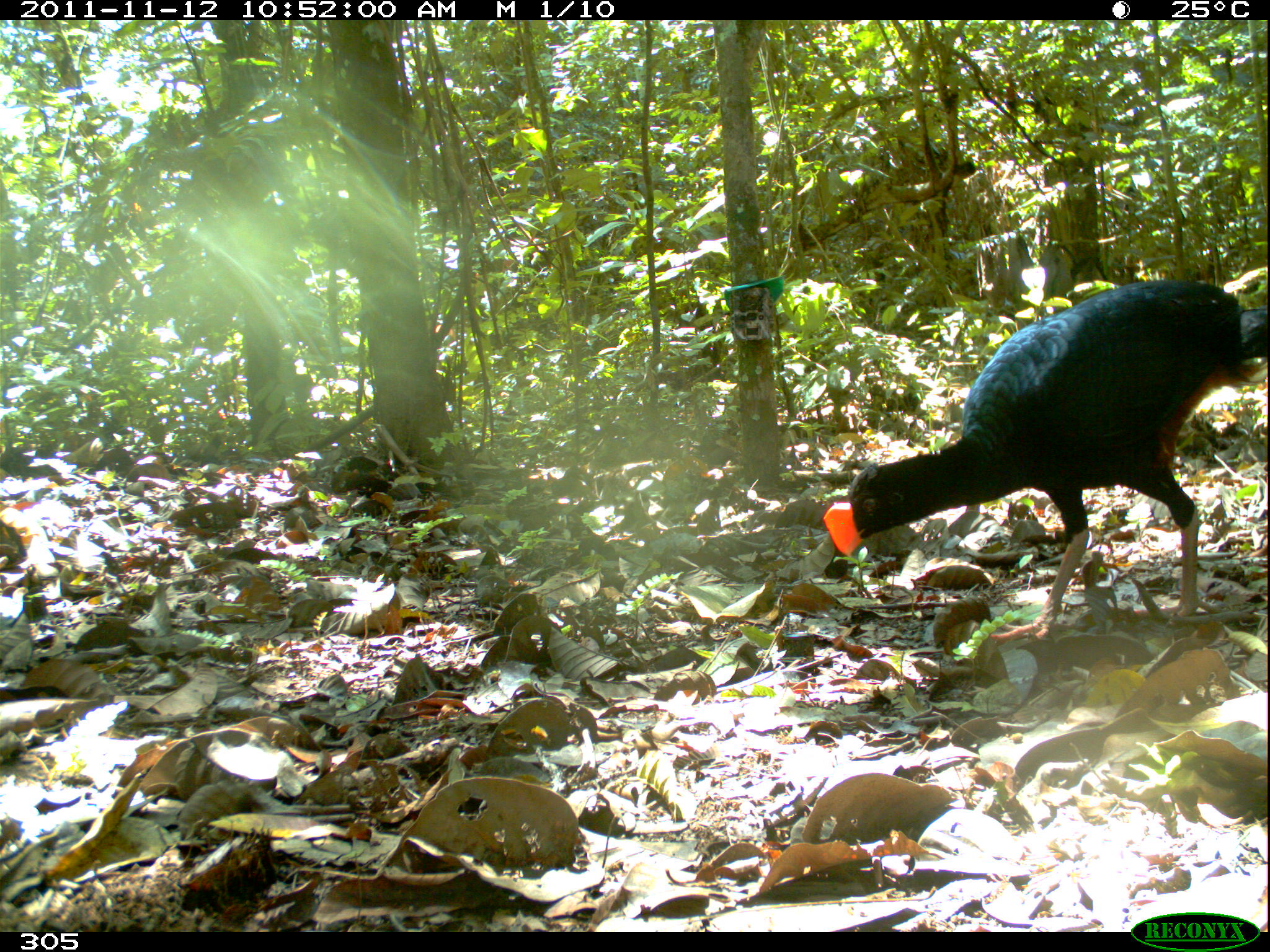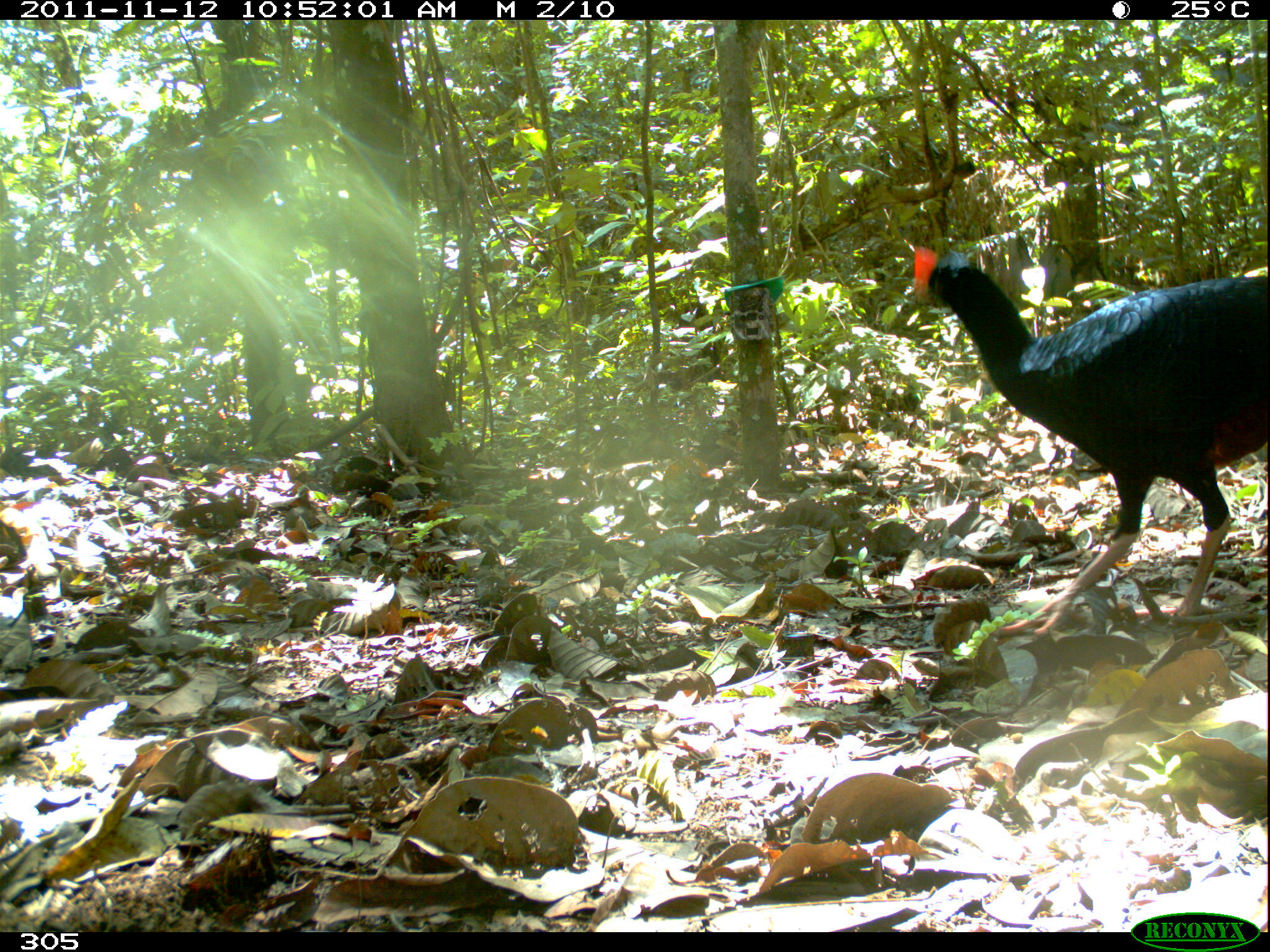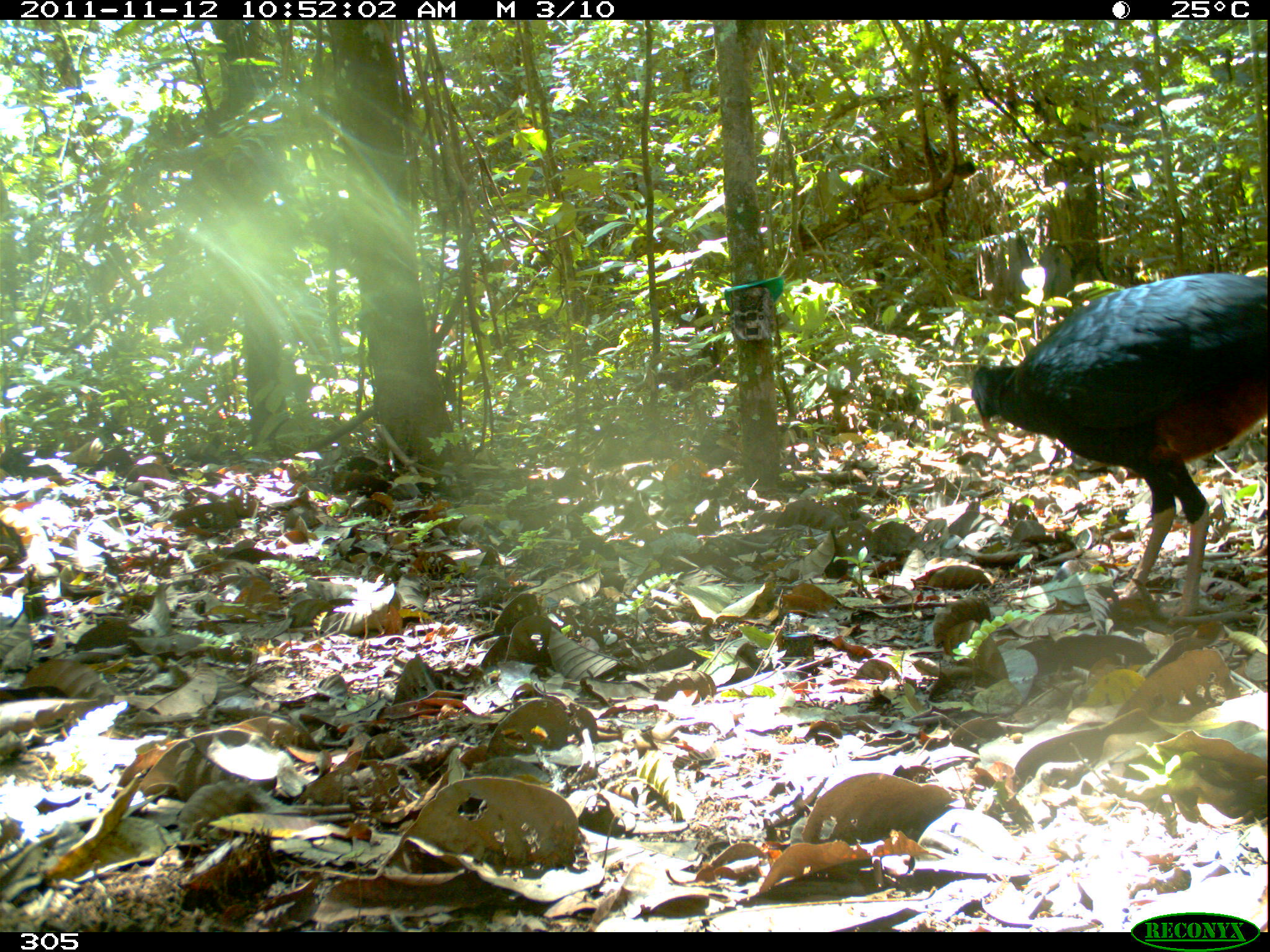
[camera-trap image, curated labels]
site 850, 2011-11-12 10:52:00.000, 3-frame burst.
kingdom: Animalia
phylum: Chordata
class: Aves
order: Galliformes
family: Cracidae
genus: Mitu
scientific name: Mitu tuberosum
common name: razor-billed curassow